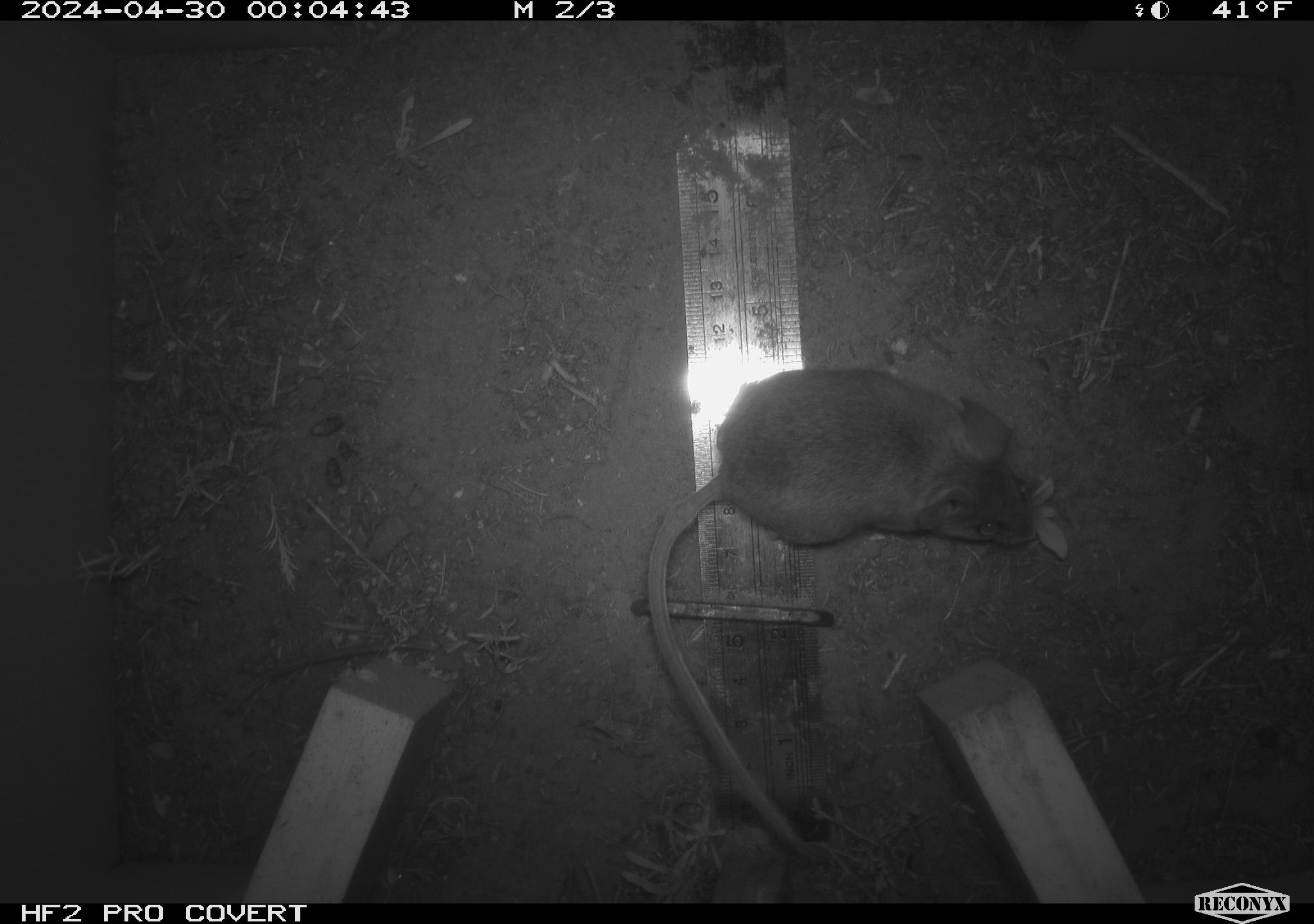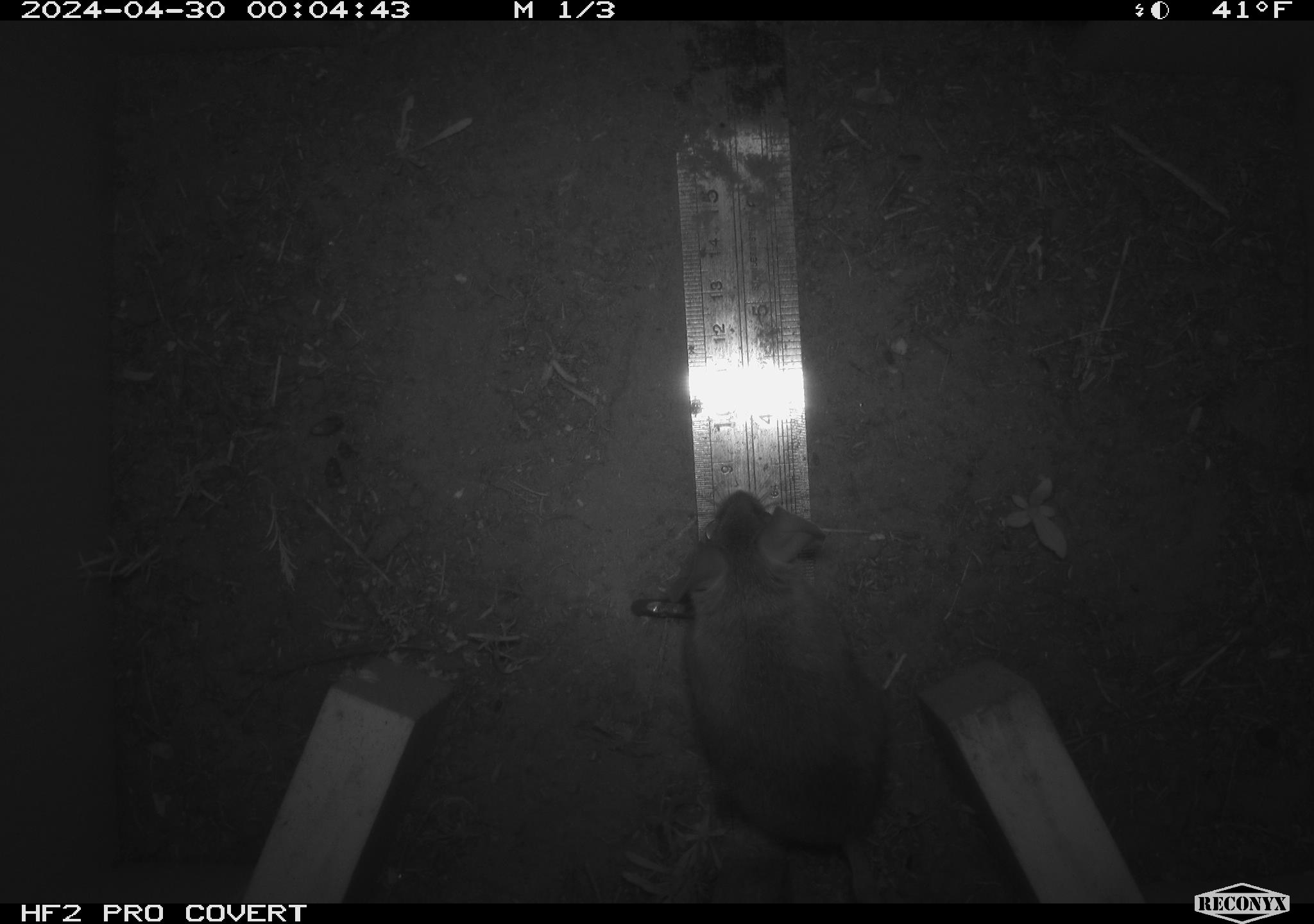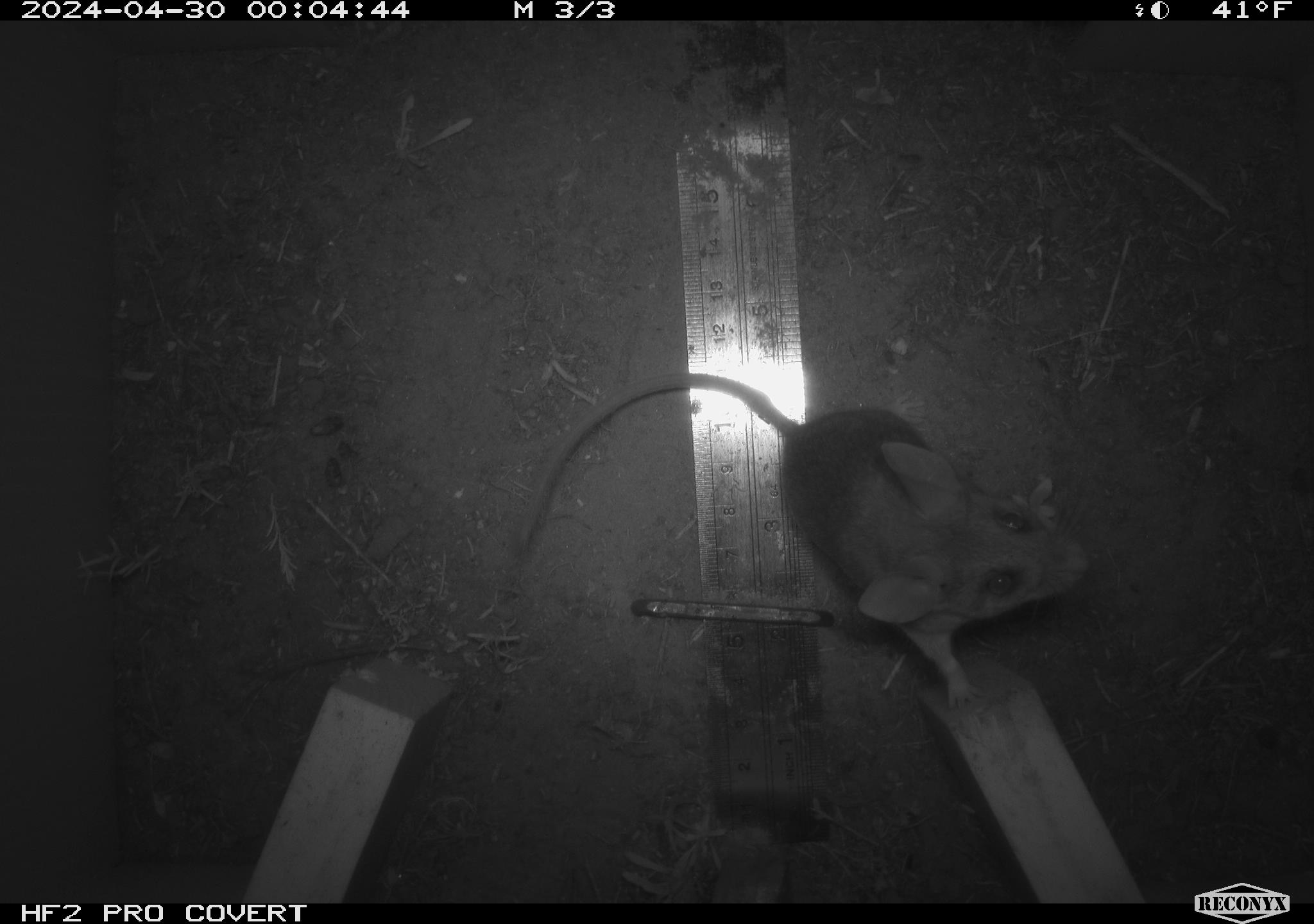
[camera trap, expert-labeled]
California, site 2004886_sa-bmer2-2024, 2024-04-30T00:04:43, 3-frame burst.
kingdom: Animalia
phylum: Chordata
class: Mammalia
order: Rodentia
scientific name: Rodentia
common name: mouse species